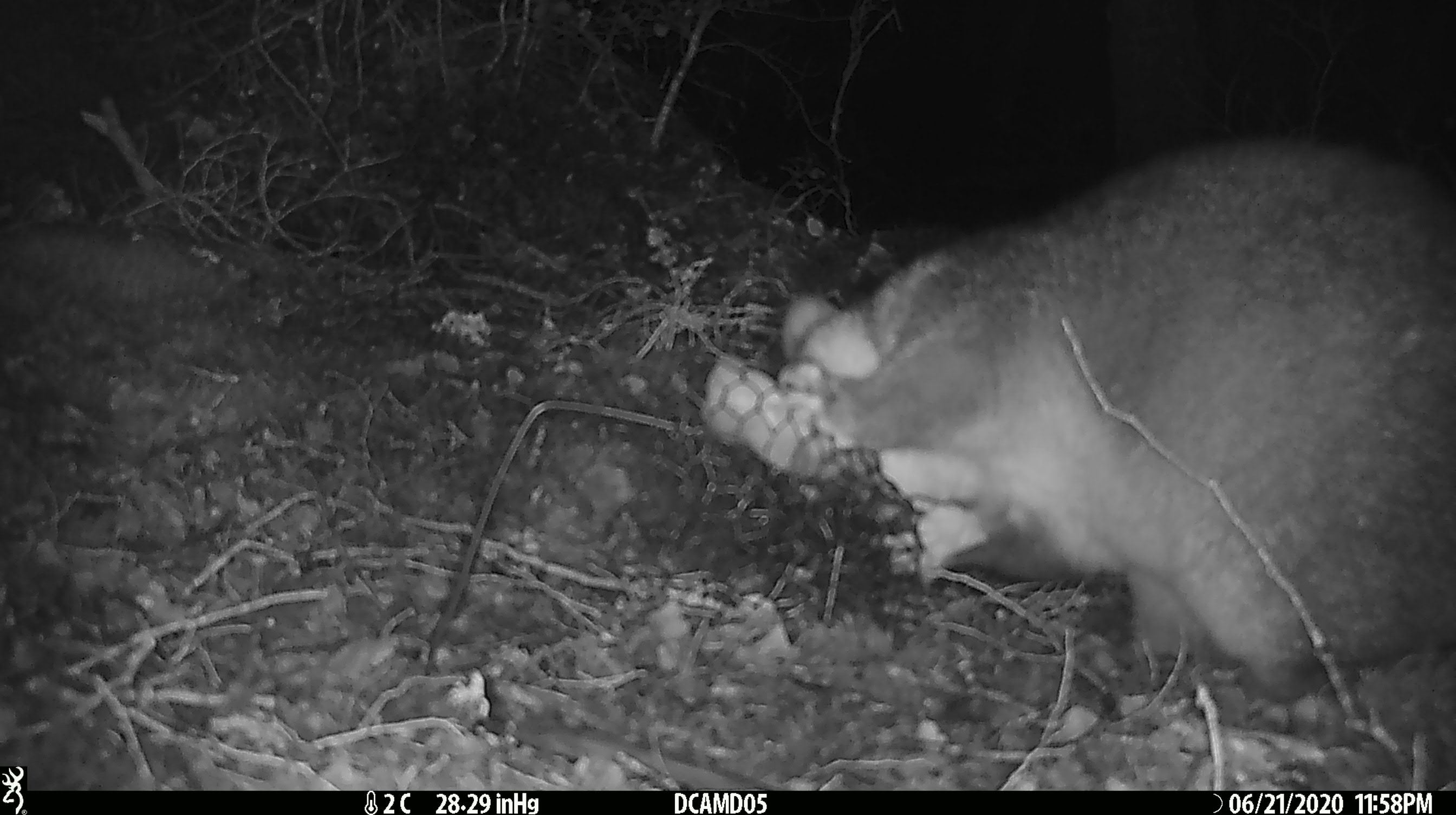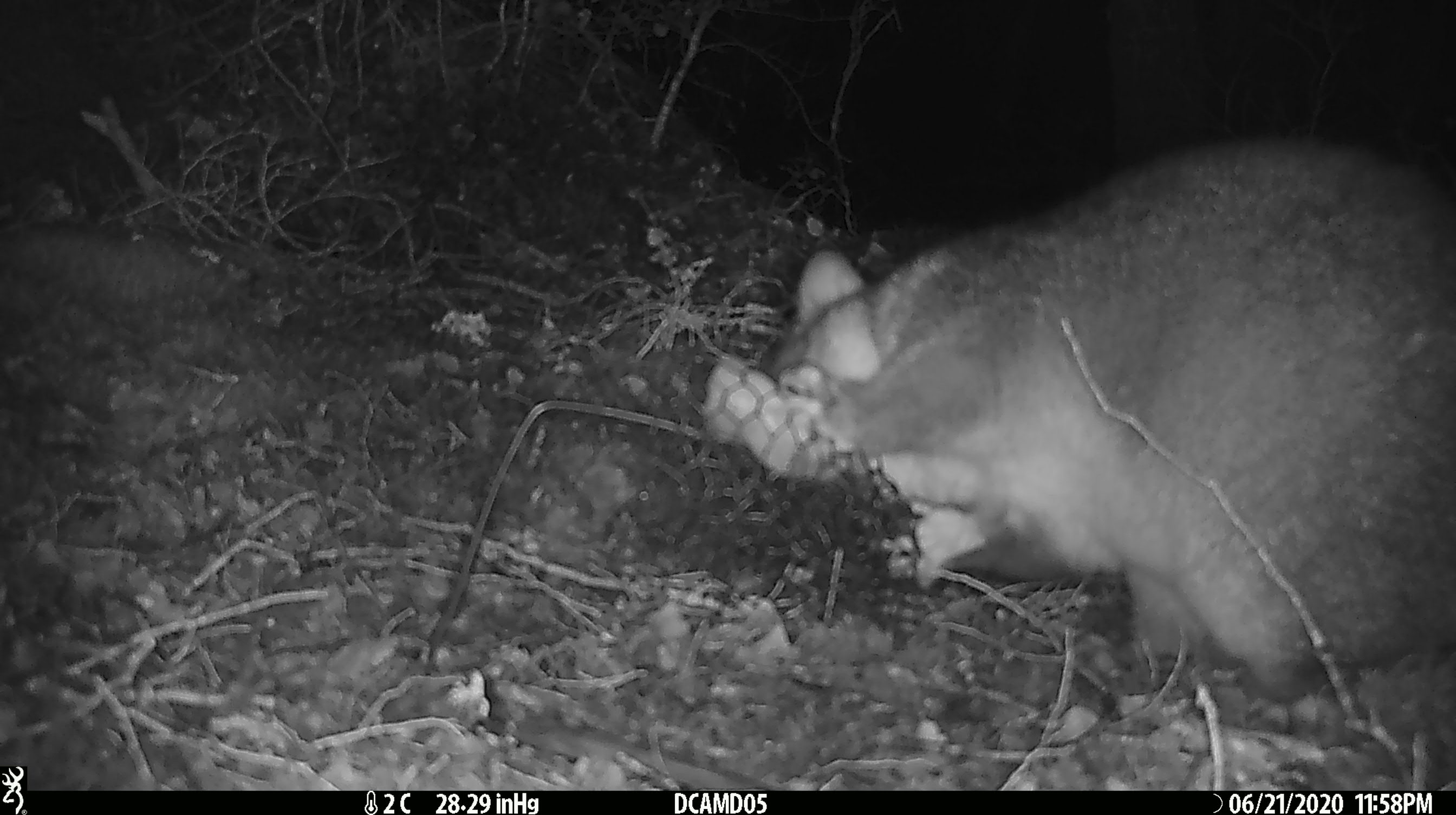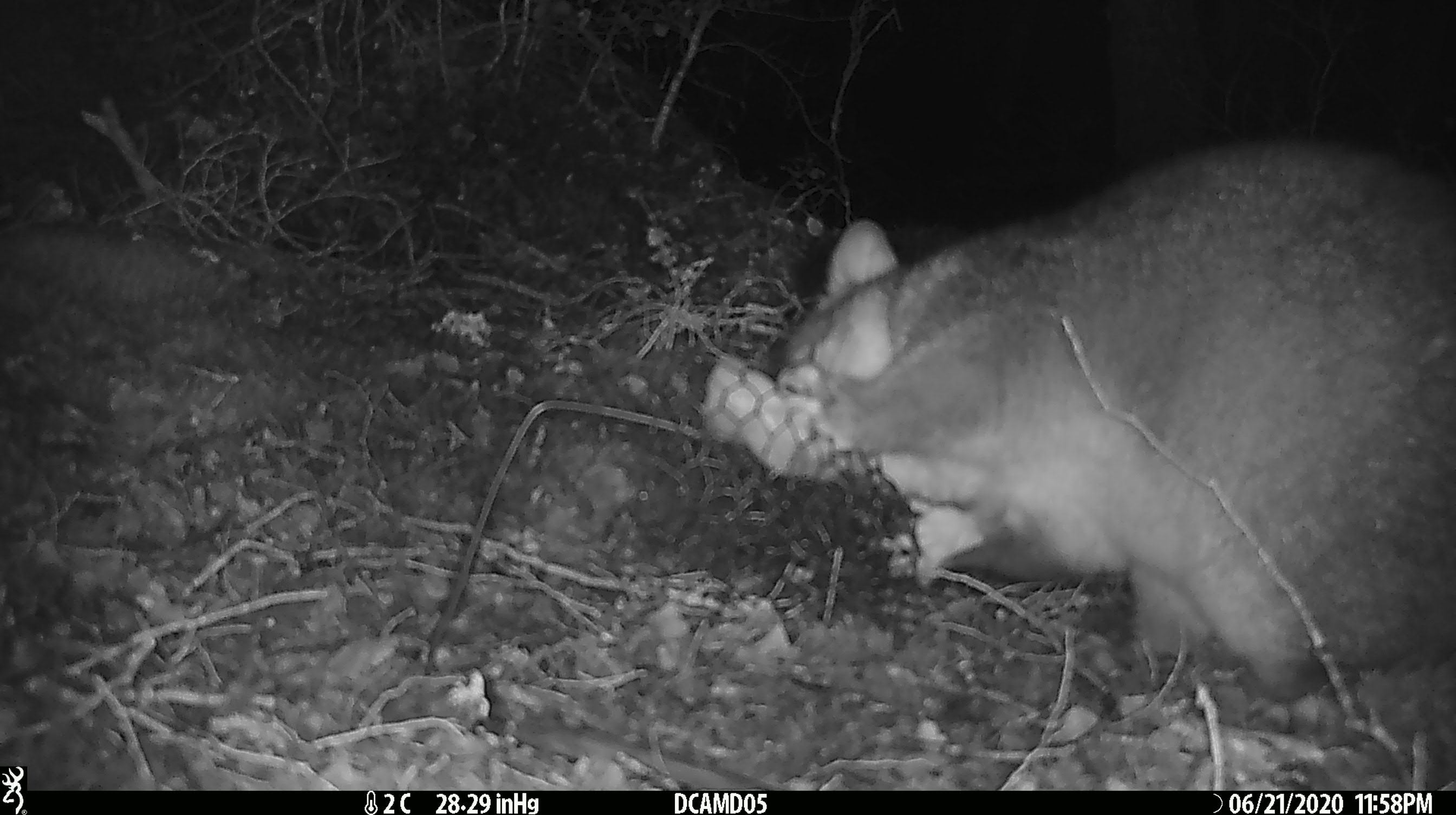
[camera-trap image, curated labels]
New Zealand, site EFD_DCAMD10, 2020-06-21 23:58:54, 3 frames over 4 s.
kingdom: Animalia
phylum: Chordata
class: Mammalia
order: Diprotodontia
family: Phalangeridae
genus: Trichosurus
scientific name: Trichosurus vulpecula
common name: common brushtail possum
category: possum